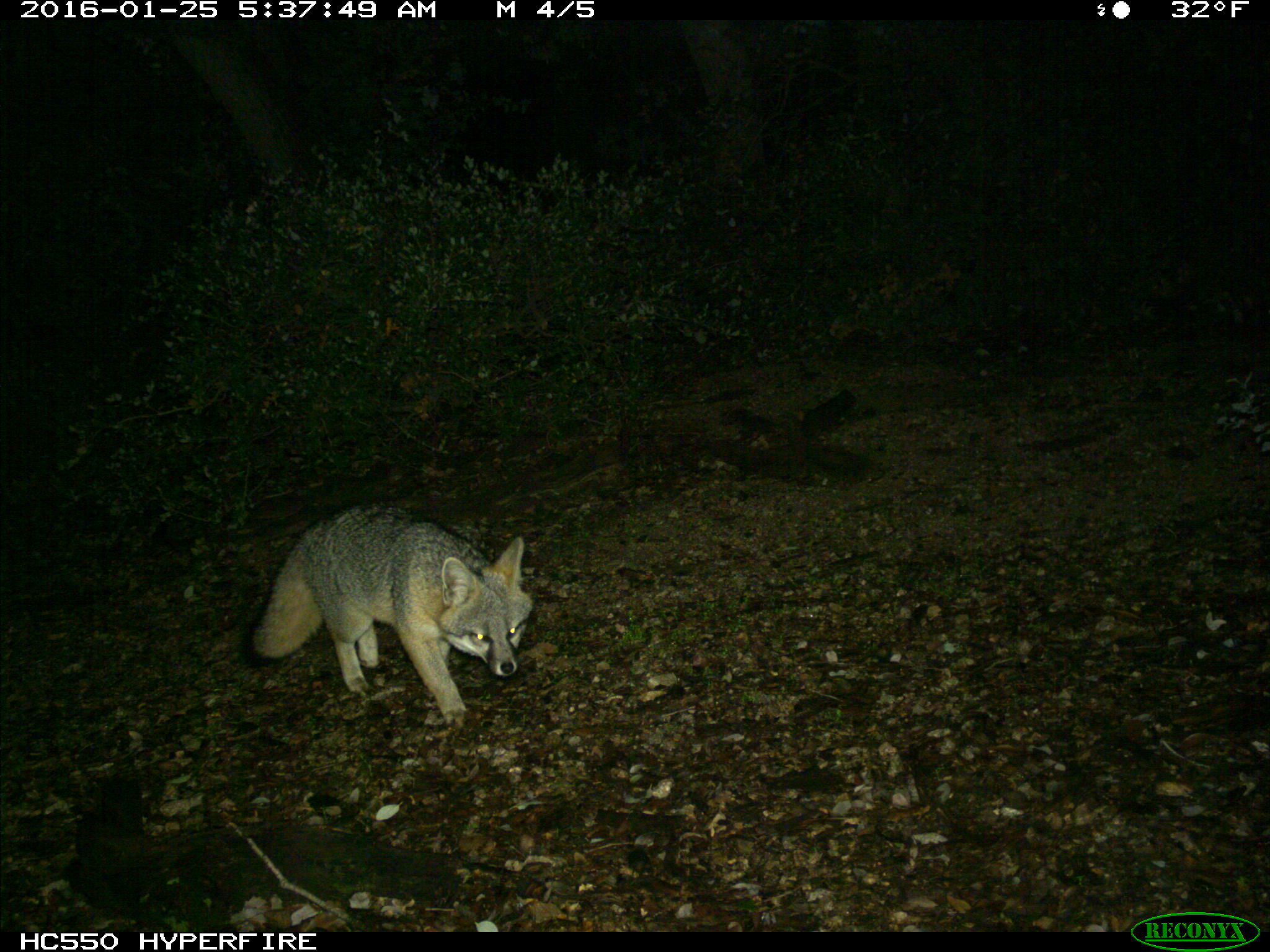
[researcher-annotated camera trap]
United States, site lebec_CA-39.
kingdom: Animalia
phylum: Chordata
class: Mammalia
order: Carnivora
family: Canidae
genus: Urocyon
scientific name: Urocyon cinereoargenteus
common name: gray fox